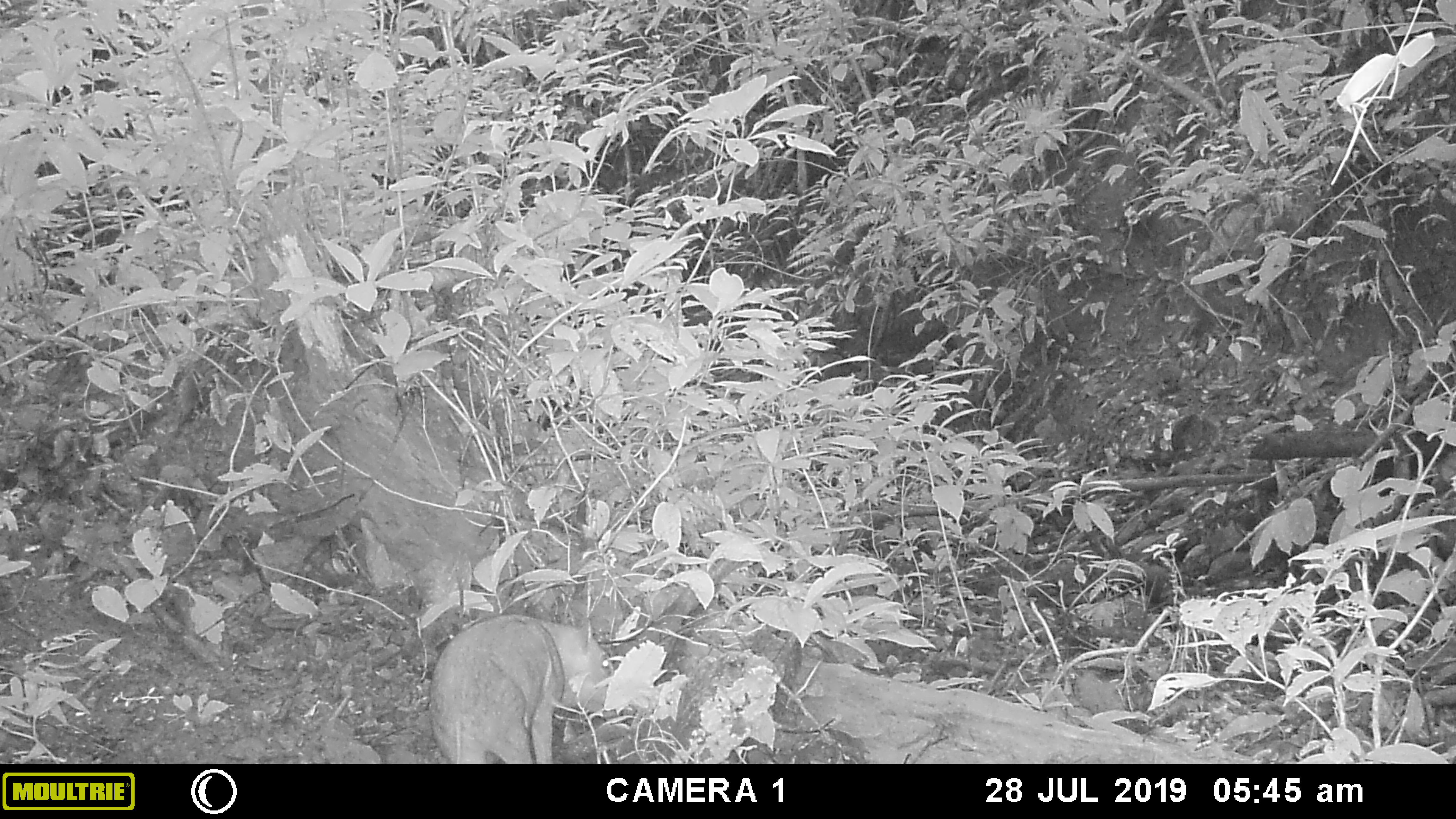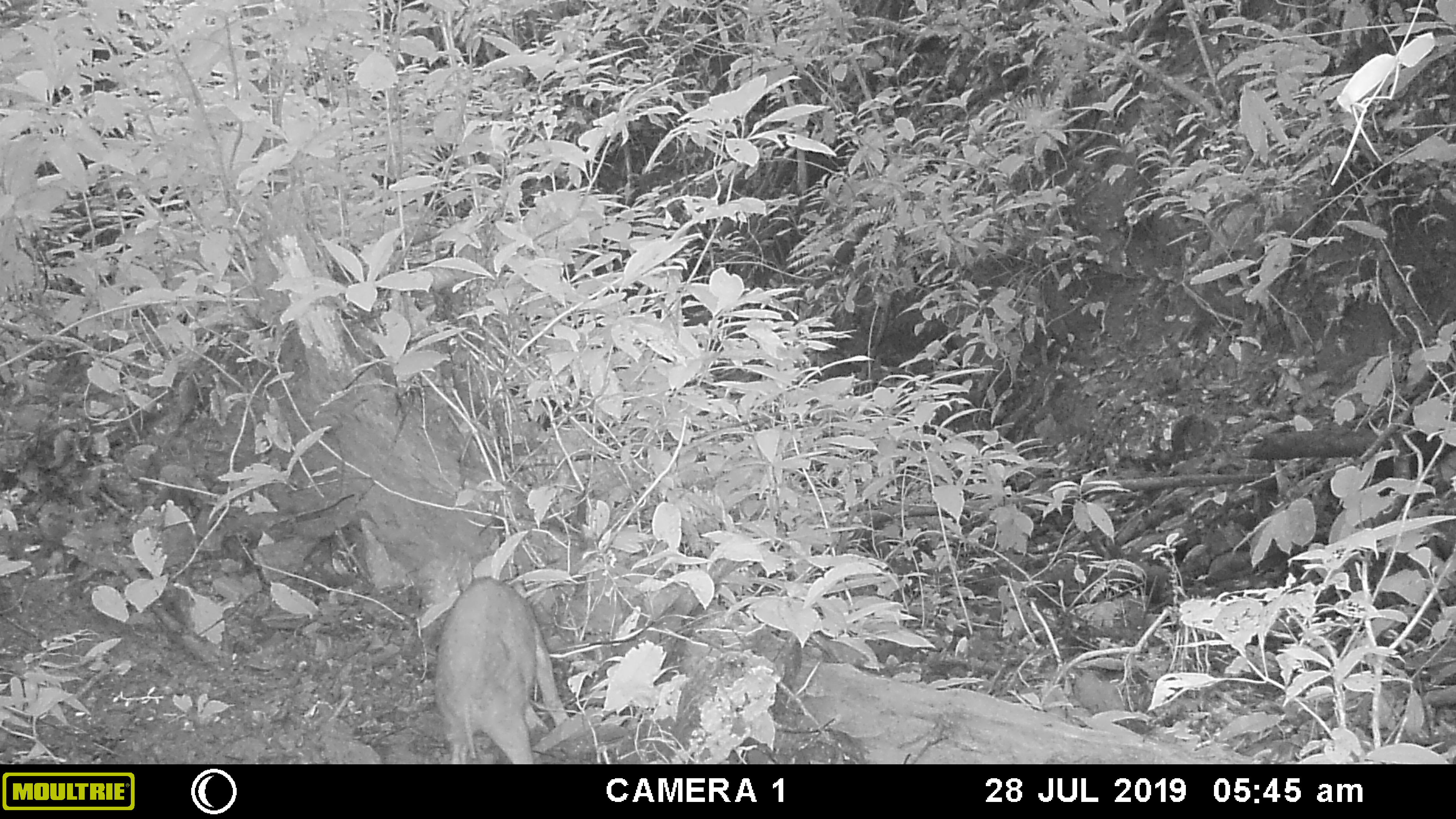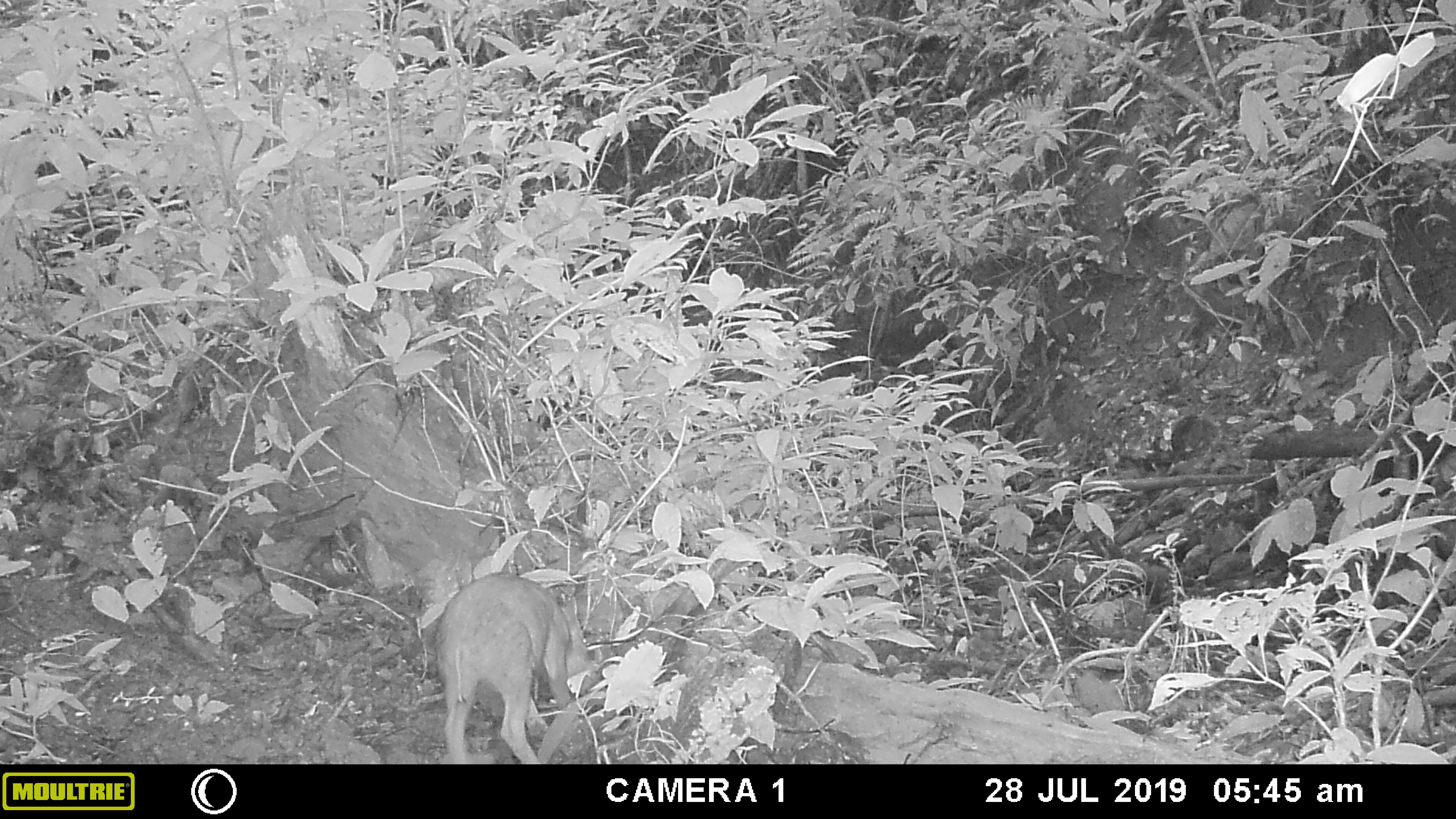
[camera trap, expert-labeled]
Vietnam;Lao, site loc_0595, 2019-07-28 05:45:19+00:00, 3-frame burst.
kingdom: Animalia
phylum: Chordata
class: Mammalia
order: Artiodactyla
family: Suidae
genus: Sus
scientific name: Sus scrofa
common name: eurasian wild pig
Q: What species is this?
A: Eurasian wild pig (Sus scrofa).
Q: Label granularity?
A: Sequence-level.